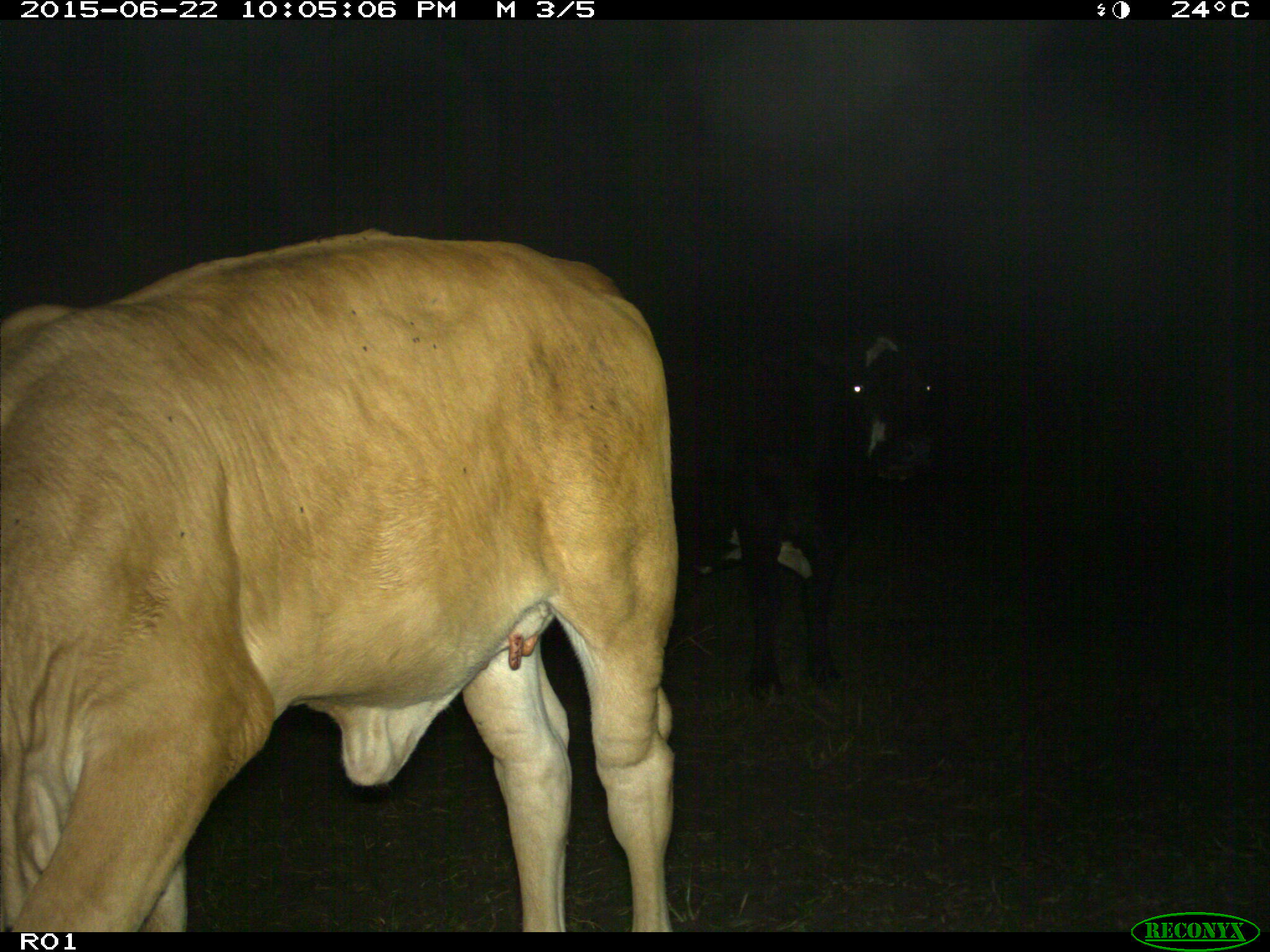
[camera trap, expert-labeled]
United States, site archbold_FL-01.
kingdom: Animalia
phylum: Chordata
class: Mammalia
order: Artiodactyla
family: Bovidae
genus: Bos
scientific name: Bos taurus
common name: domestic cow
Bos taurus (domestic cow).